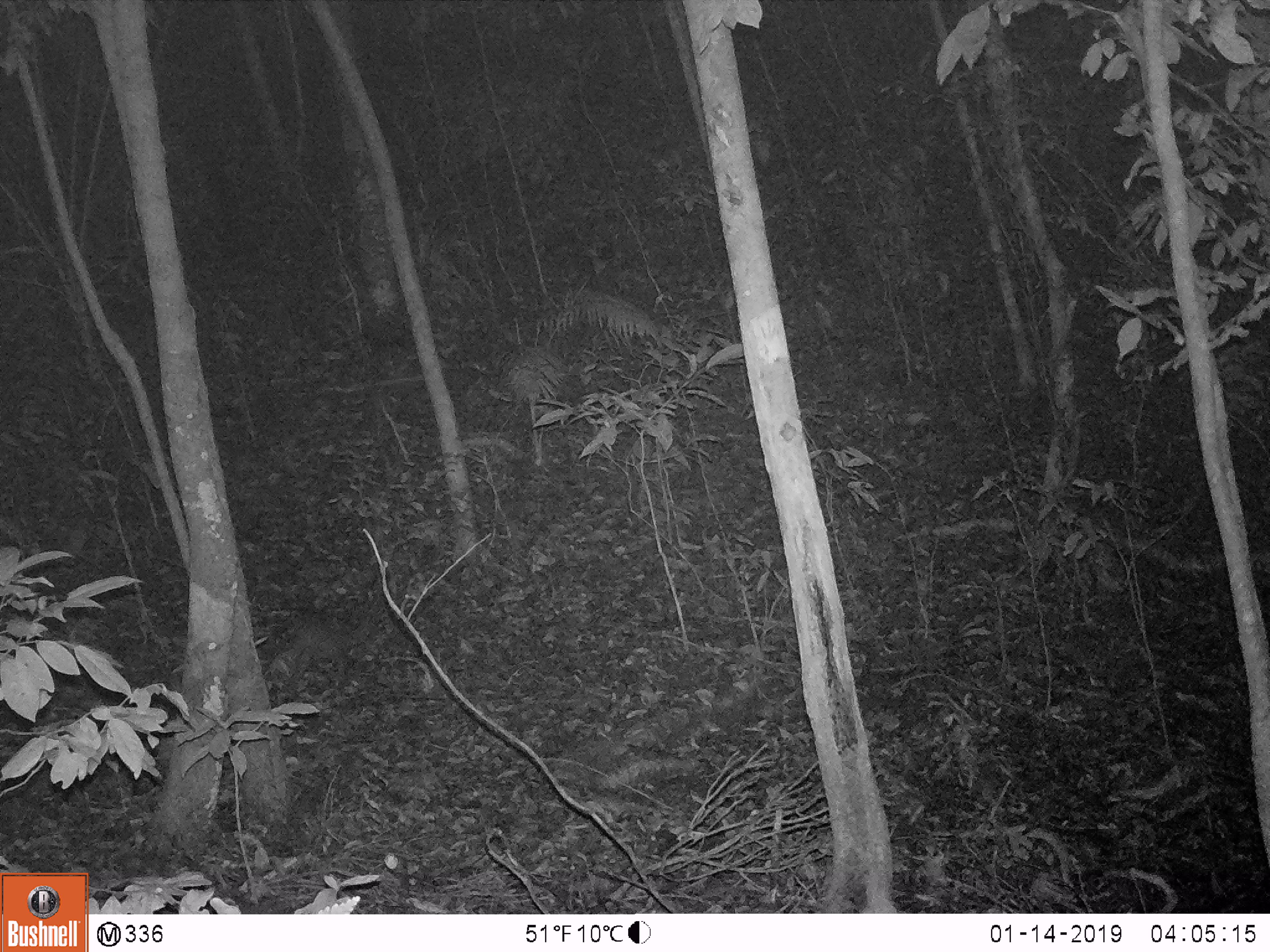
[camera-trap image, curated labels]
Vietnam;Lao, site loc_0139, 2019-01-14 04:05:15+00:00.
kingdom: Animalia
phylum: Chordata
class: Mammalia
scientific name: Mammalia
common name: mammal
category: unidentified small mammal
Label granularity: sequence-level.